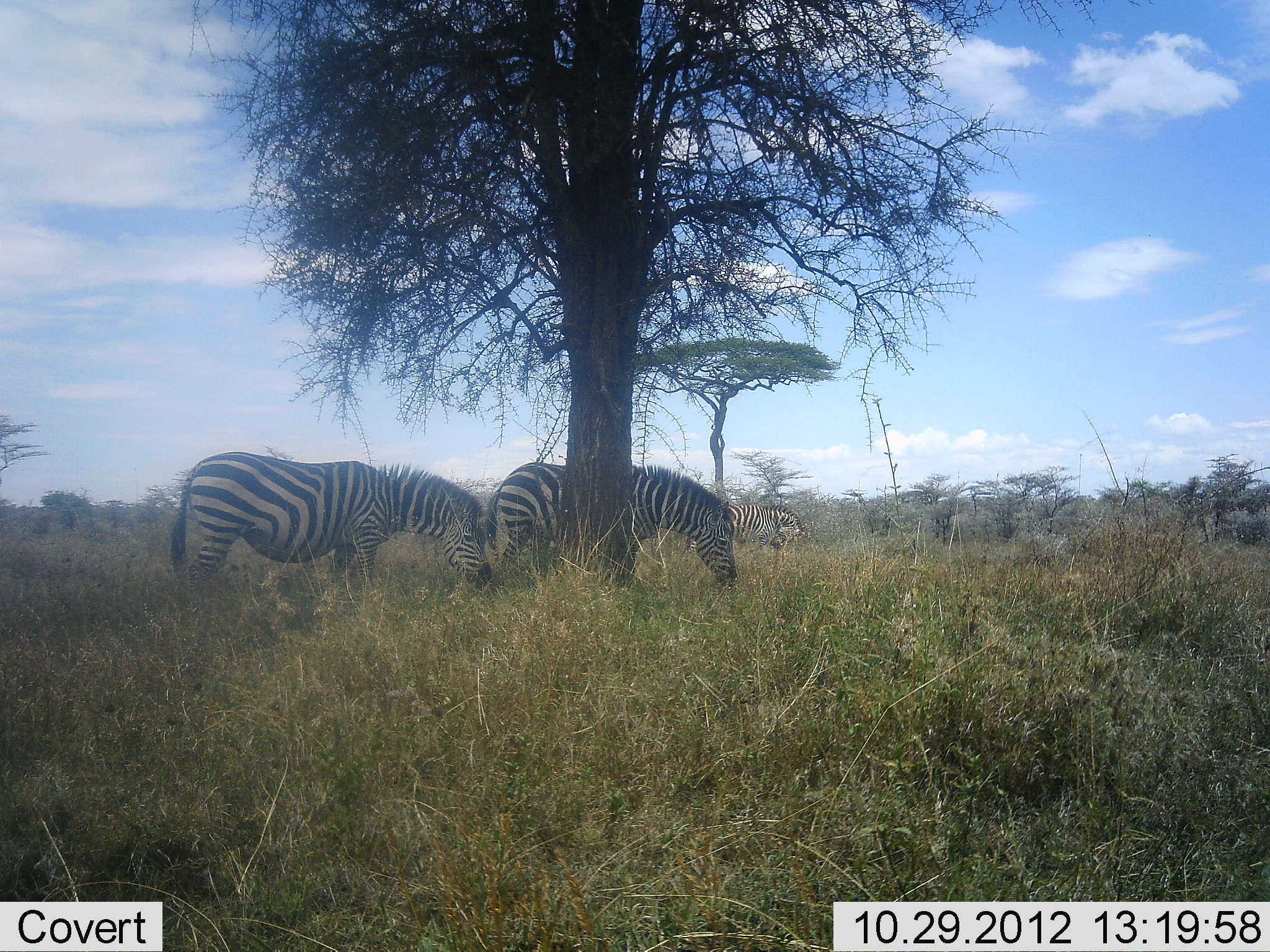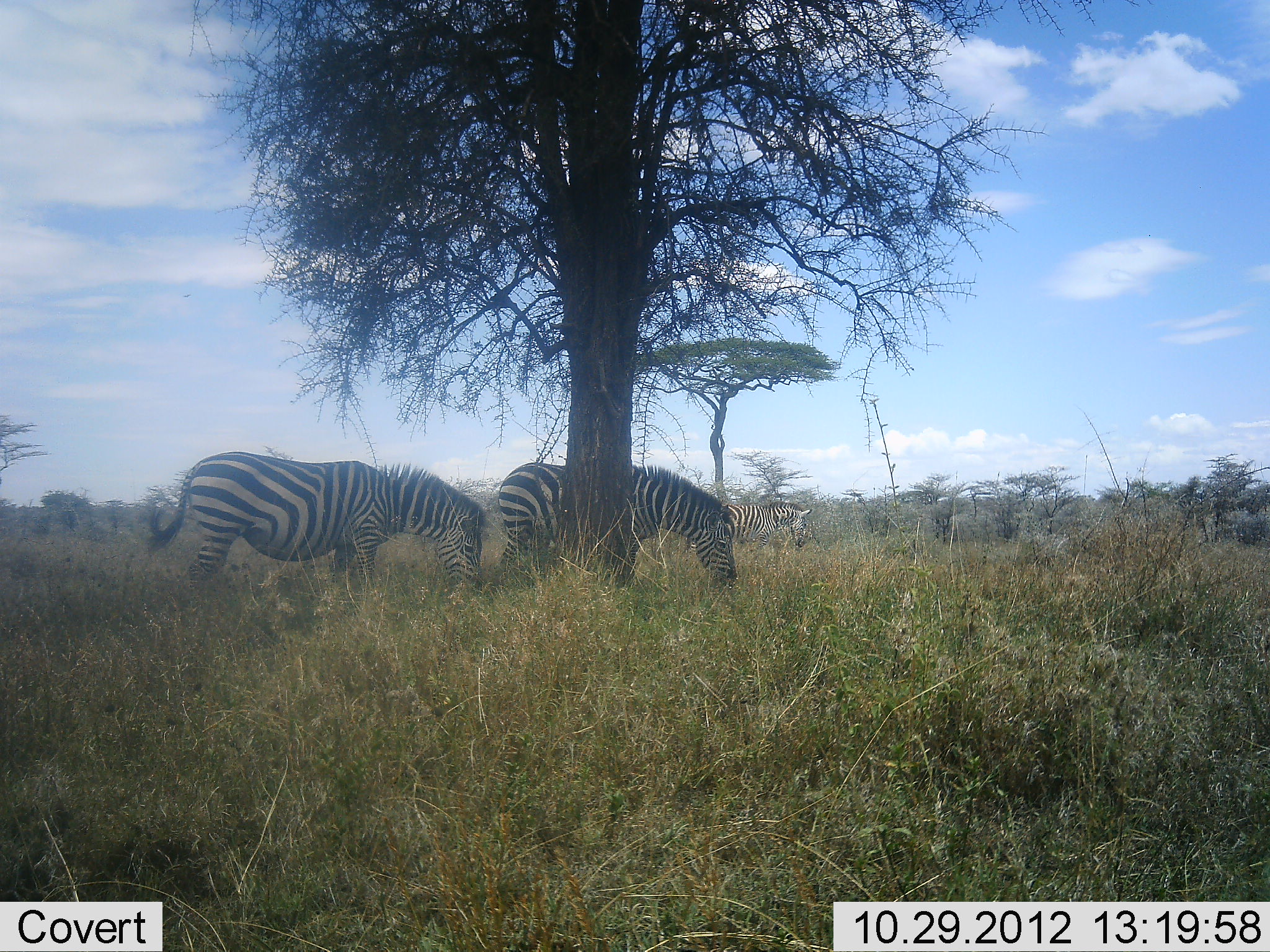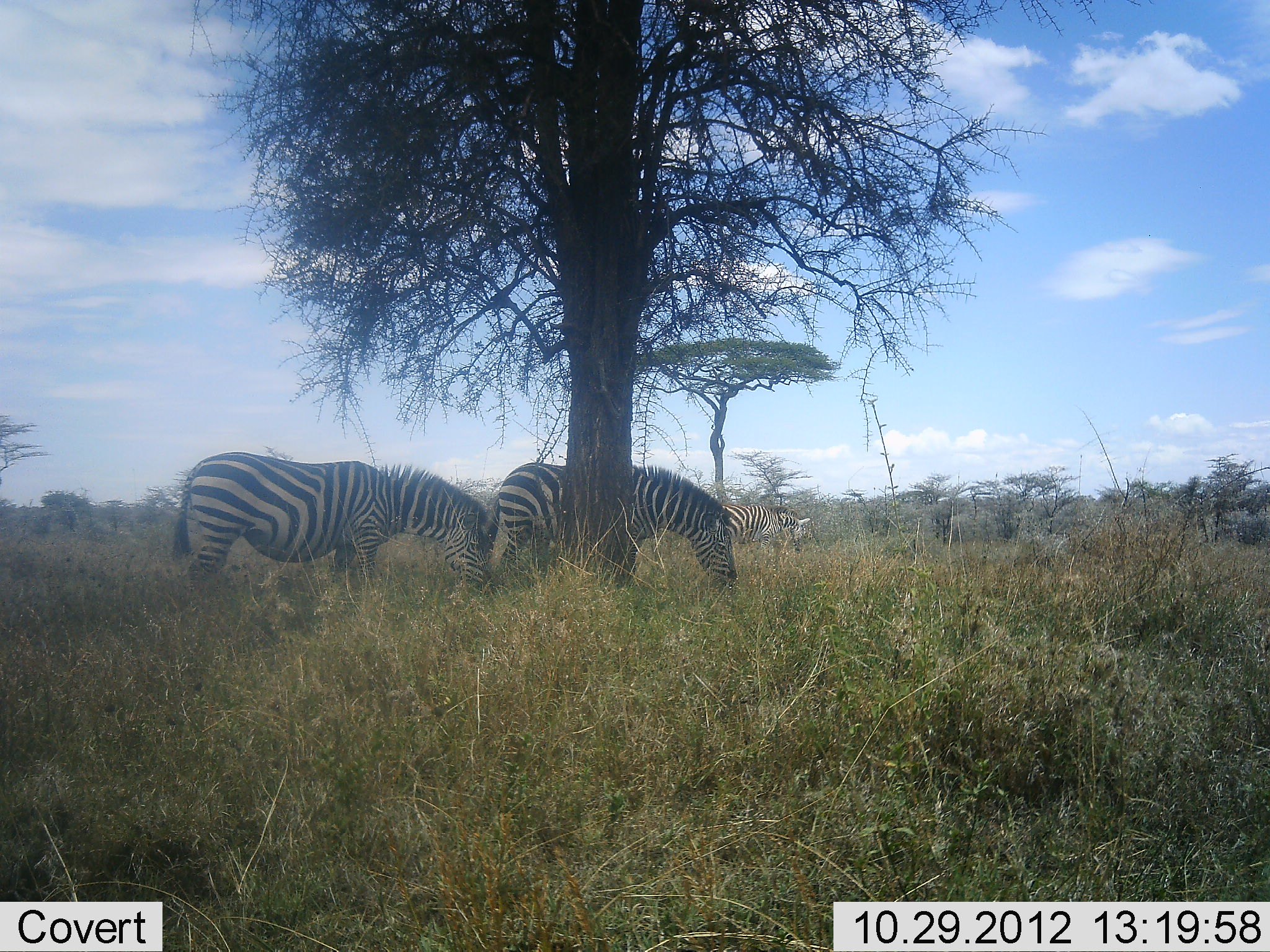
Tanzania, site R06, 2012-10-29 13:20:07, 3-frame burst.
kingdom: Animalia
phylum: Chordata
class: Mammalia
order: Perissodactyla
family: Equidae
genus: Equus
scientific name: Equus quagga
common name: plains zebra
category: zebra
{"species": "zebra (plains zebra) (Equus quagga)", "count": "3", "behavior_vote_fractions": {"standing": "10%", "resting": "0%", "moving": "0%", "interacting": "0%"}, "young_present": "0%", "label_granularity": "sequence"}